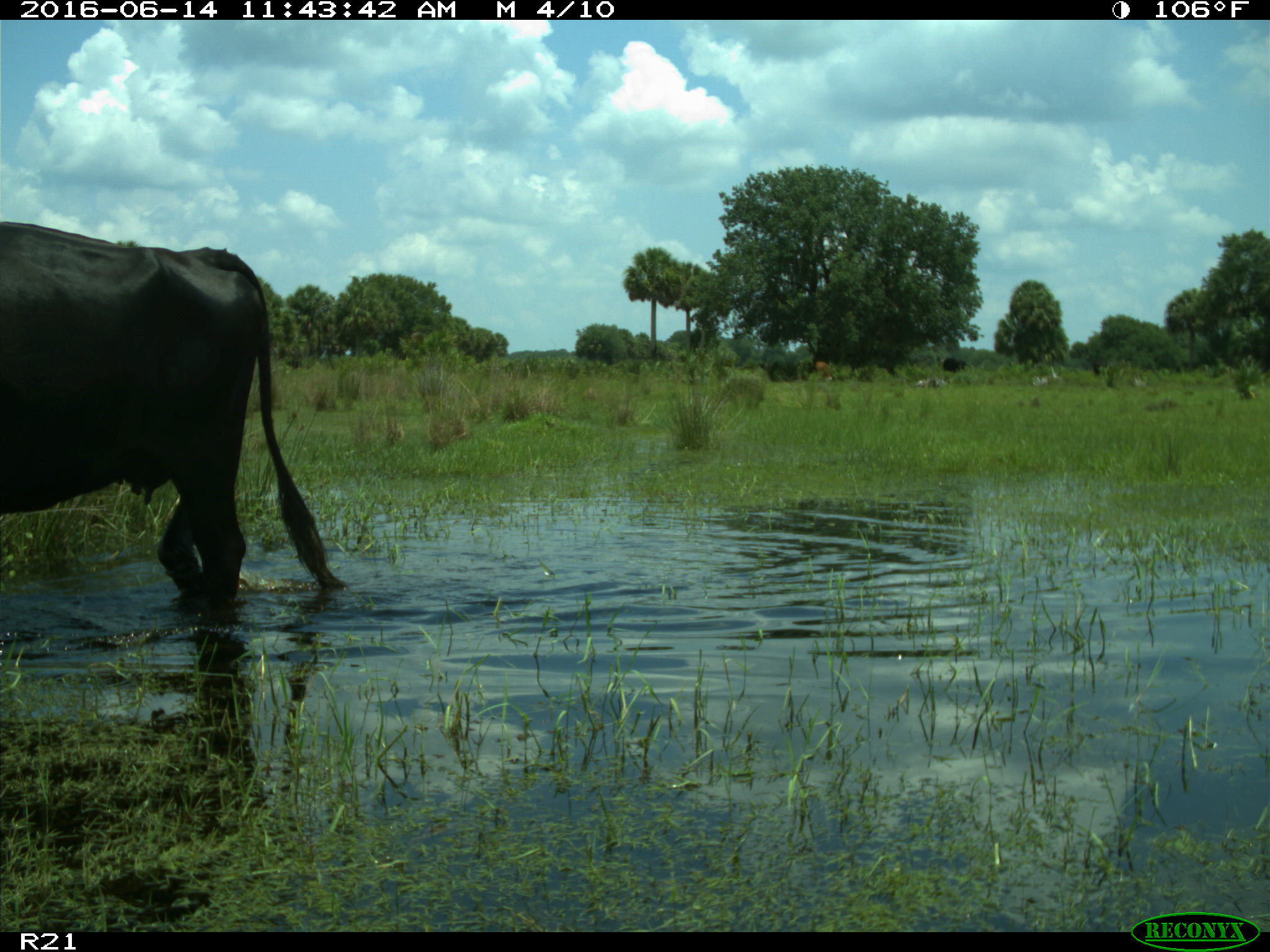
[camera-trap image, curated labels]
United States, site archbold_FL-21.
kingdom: Animalia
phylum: Chordata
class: Mammalia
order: Artiodactyla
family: Bovidae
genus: Bos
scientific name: Bos taurus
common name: domestic cow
Bos taurus (domestic cow).